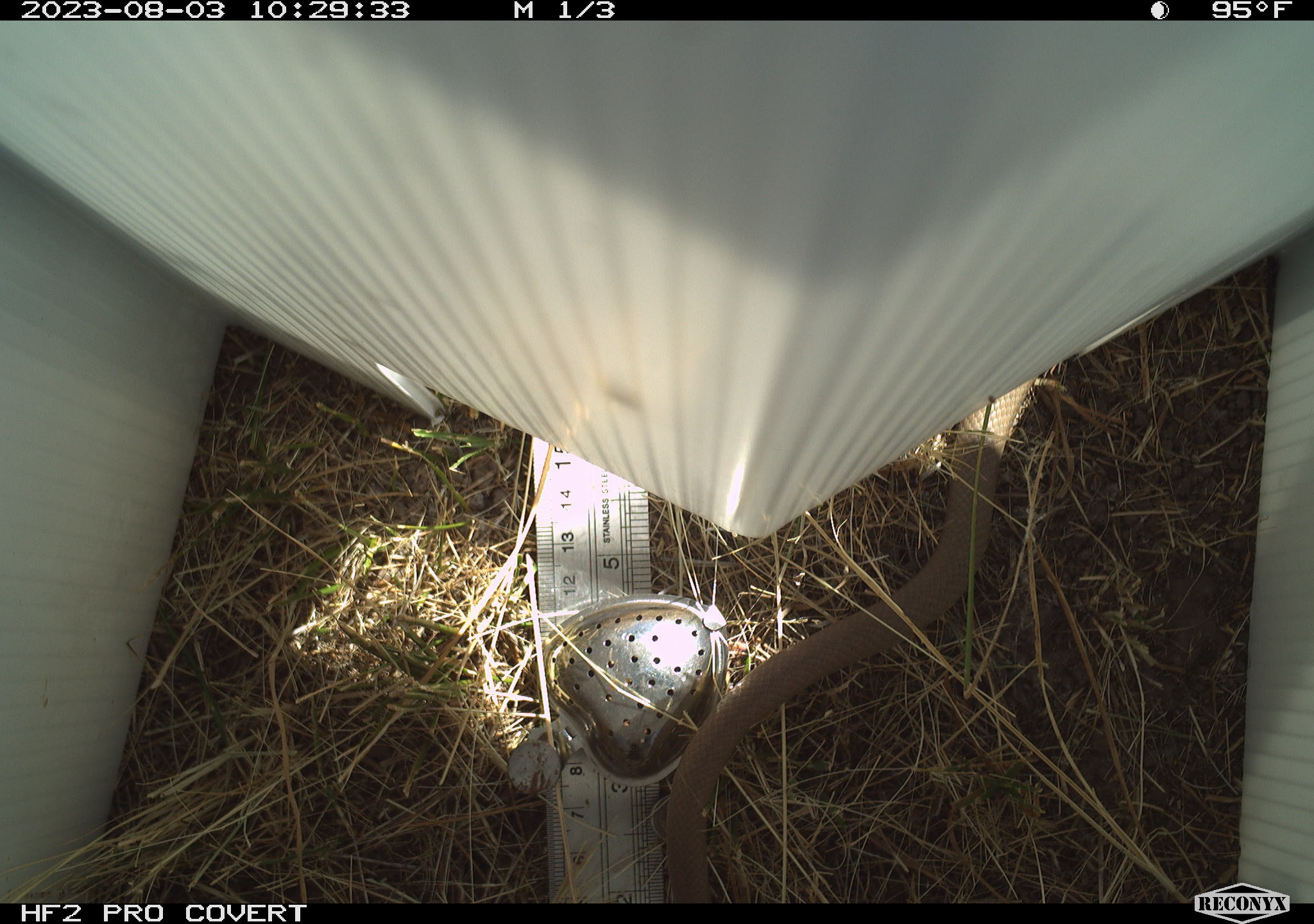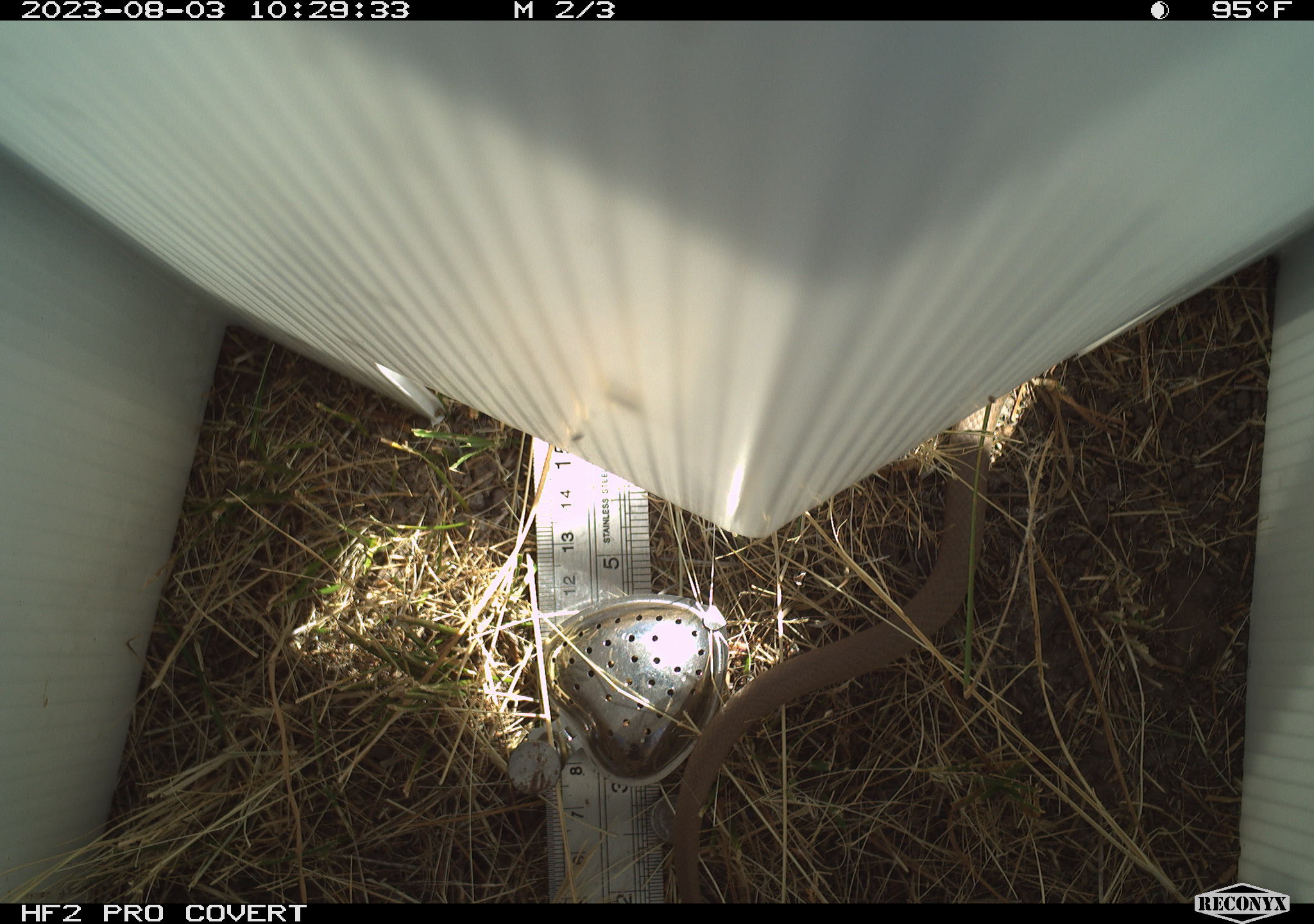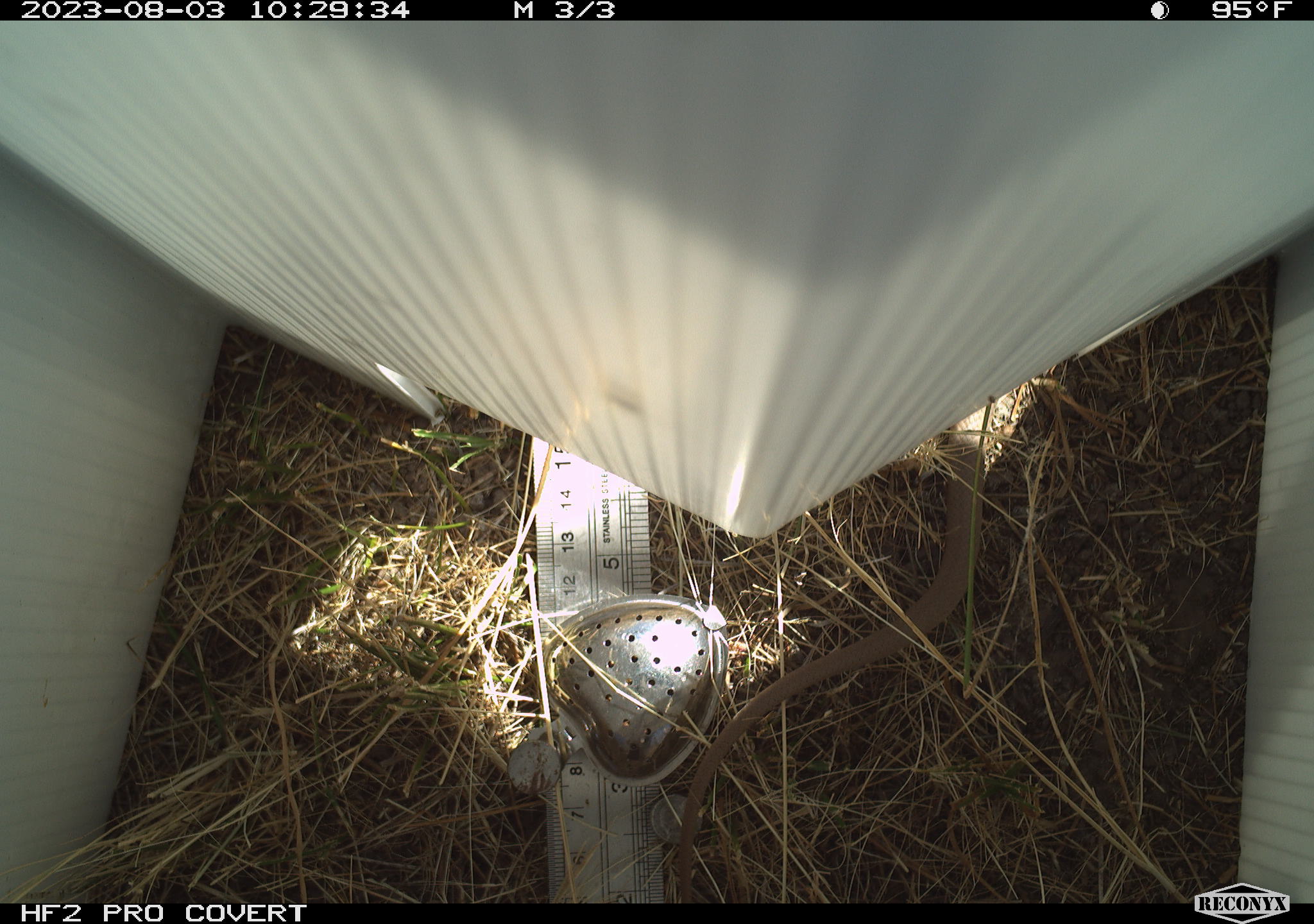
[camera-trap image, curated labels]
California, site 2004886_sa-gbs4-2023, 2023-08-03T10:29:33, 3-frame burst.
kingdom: Animalia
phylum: Chordata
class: Reptilia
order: Squamata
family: Colubridae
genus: Coluber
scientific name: Coluber constrictor mormon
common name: western yellow-bellied racer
Western yellow-bellied racer (Coluber constrictor mormon).